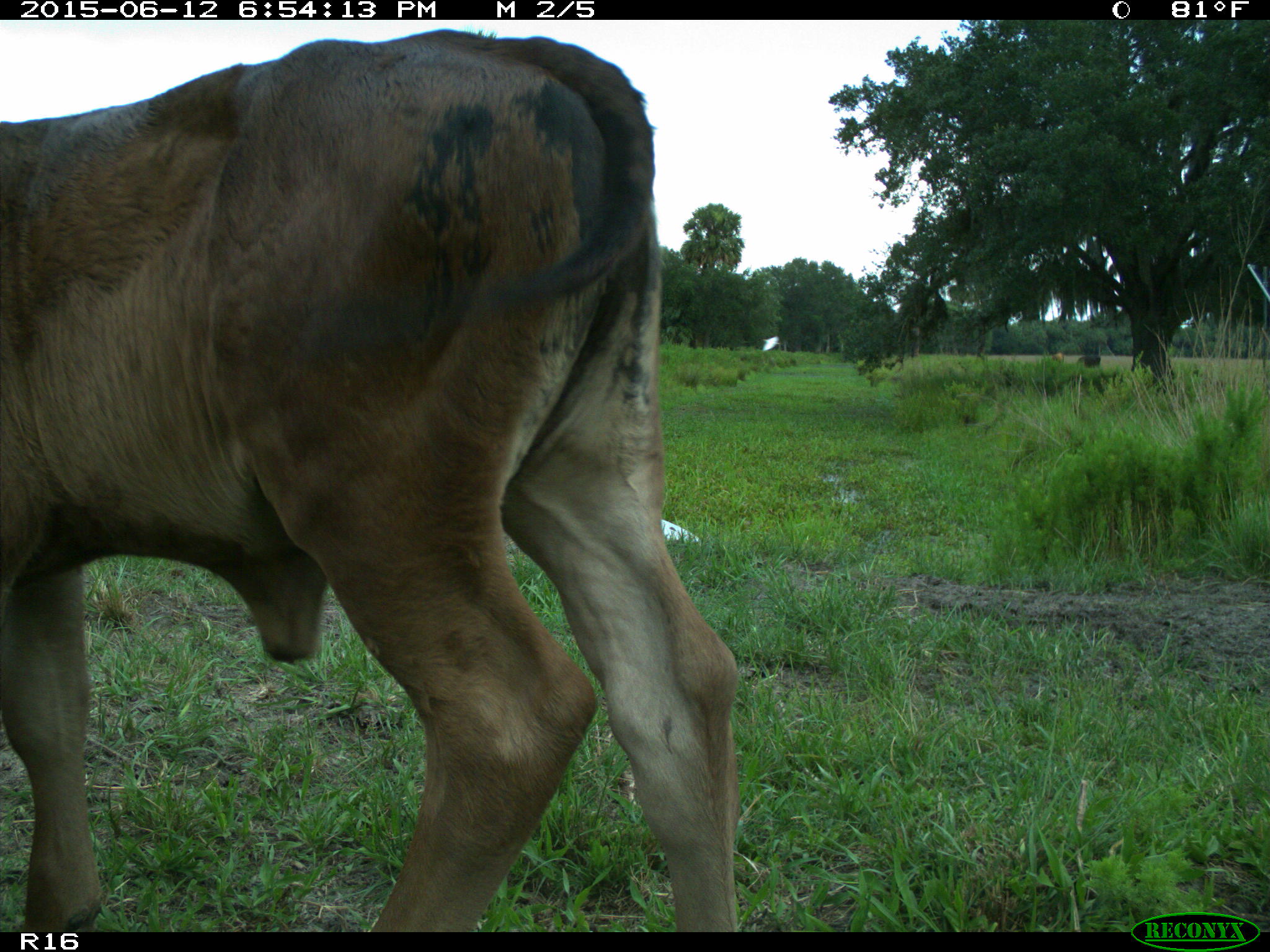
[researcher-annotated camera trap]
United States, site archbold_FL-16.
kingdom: Animalia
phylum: Chordata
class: Mammalia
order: Artiodactyla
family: Bovidae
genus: Bos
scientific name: Bos taurus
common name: domestic cow